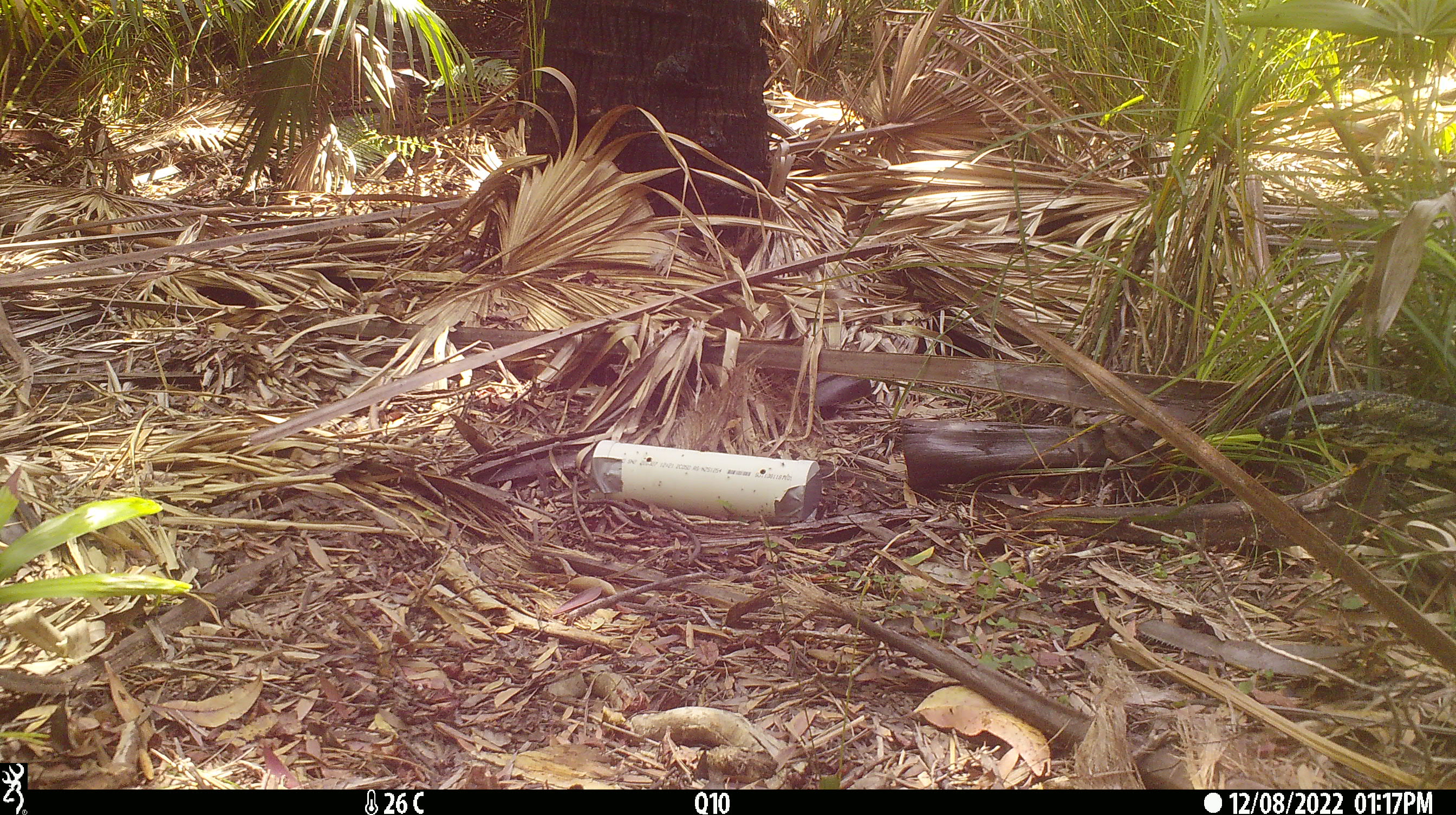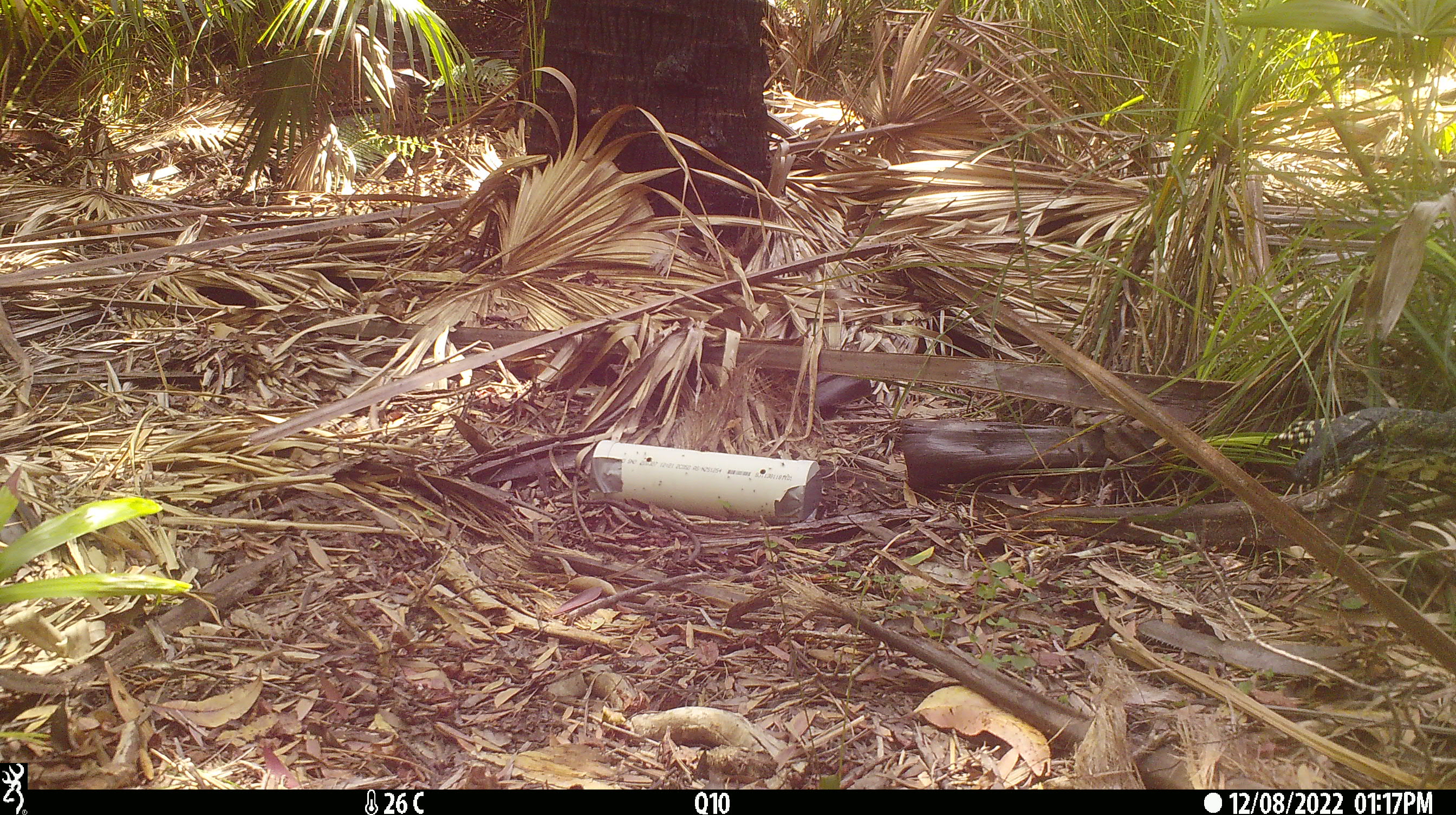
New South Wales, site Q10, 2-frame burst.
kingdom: Animalia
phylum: Chordata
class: Reptilia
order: Squamata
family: Varanidae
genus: Varanus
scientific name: Varanus varius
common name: lace monitor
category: goanna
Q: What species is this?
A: Goanna (lace monitor) (Varanus varius).